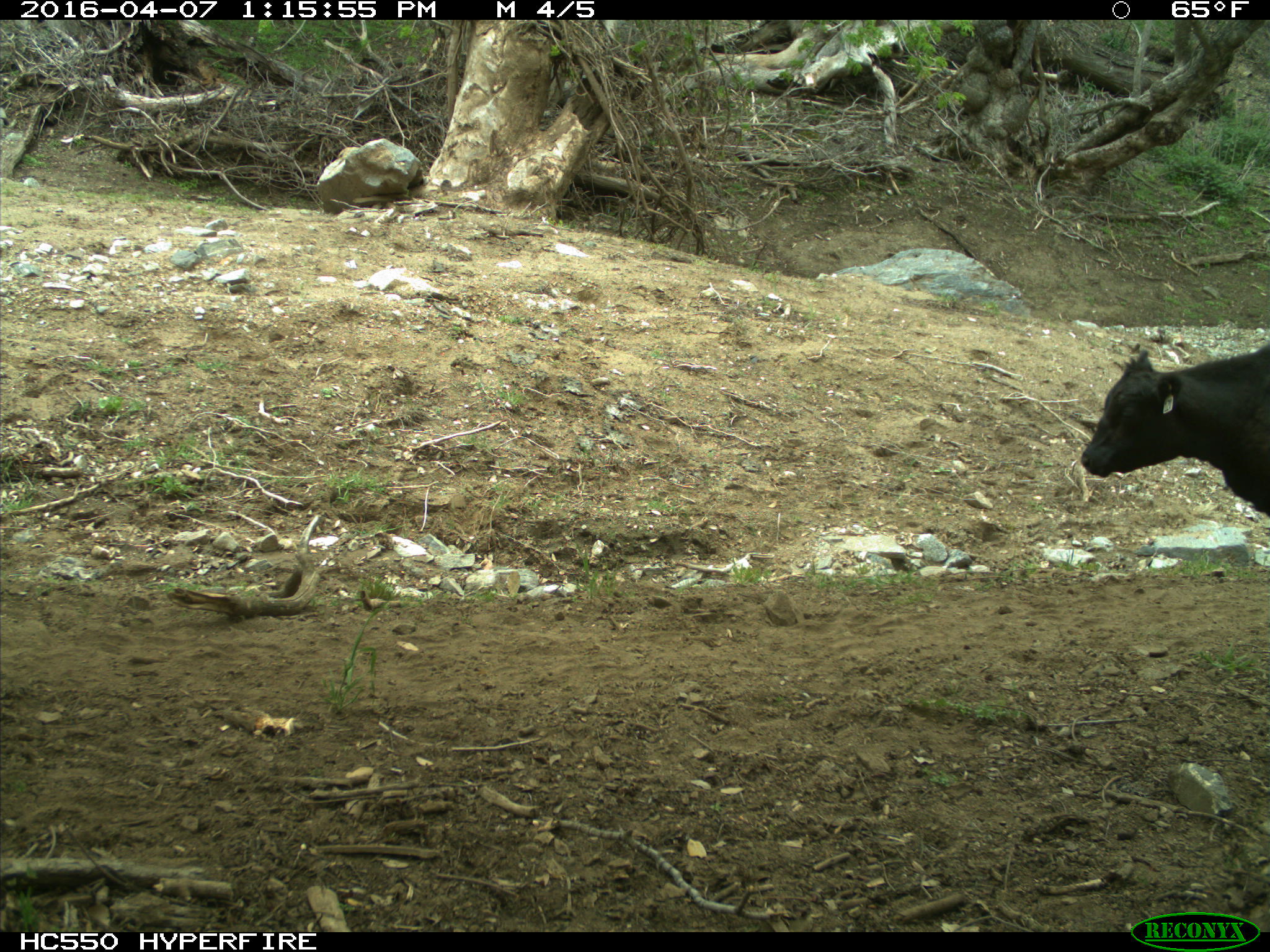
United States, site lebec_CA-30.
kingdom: Animalia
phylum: Chordata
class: Mammalia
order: Artiodactyla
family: Bovidae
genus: Bos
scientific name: Bos taurus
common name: domestic cow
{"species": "Bos taurus (domestic cow)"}